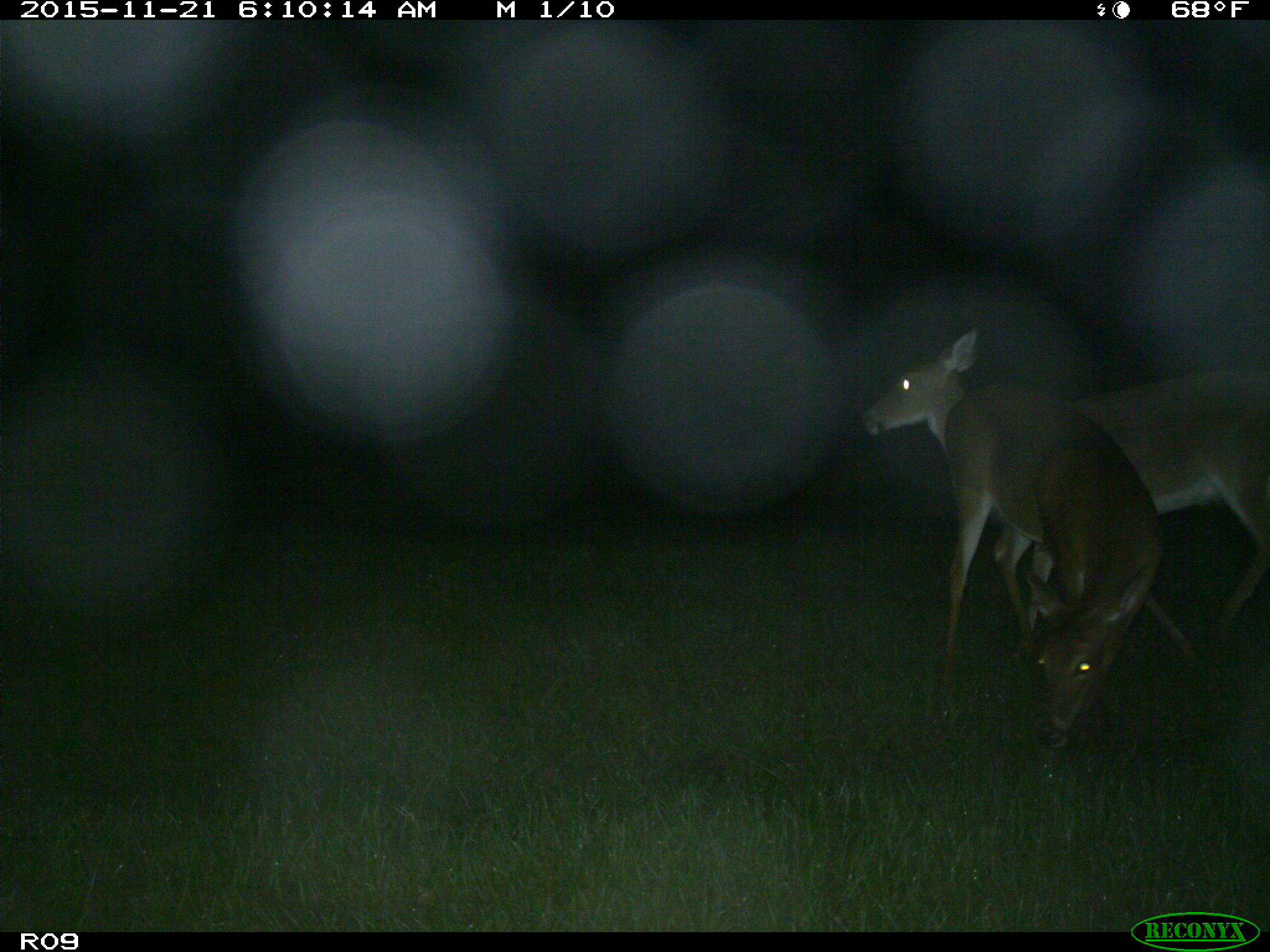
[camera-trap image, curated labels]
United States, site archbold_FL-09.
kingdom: Animalia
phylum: Chordata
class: Mammalia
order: Artiodactyla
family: Cervidae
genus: Odocoileus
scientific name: Odocoileus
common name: deer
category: unidentified deer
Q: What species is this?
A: Unidentified deer (deer) (Odocoileus).